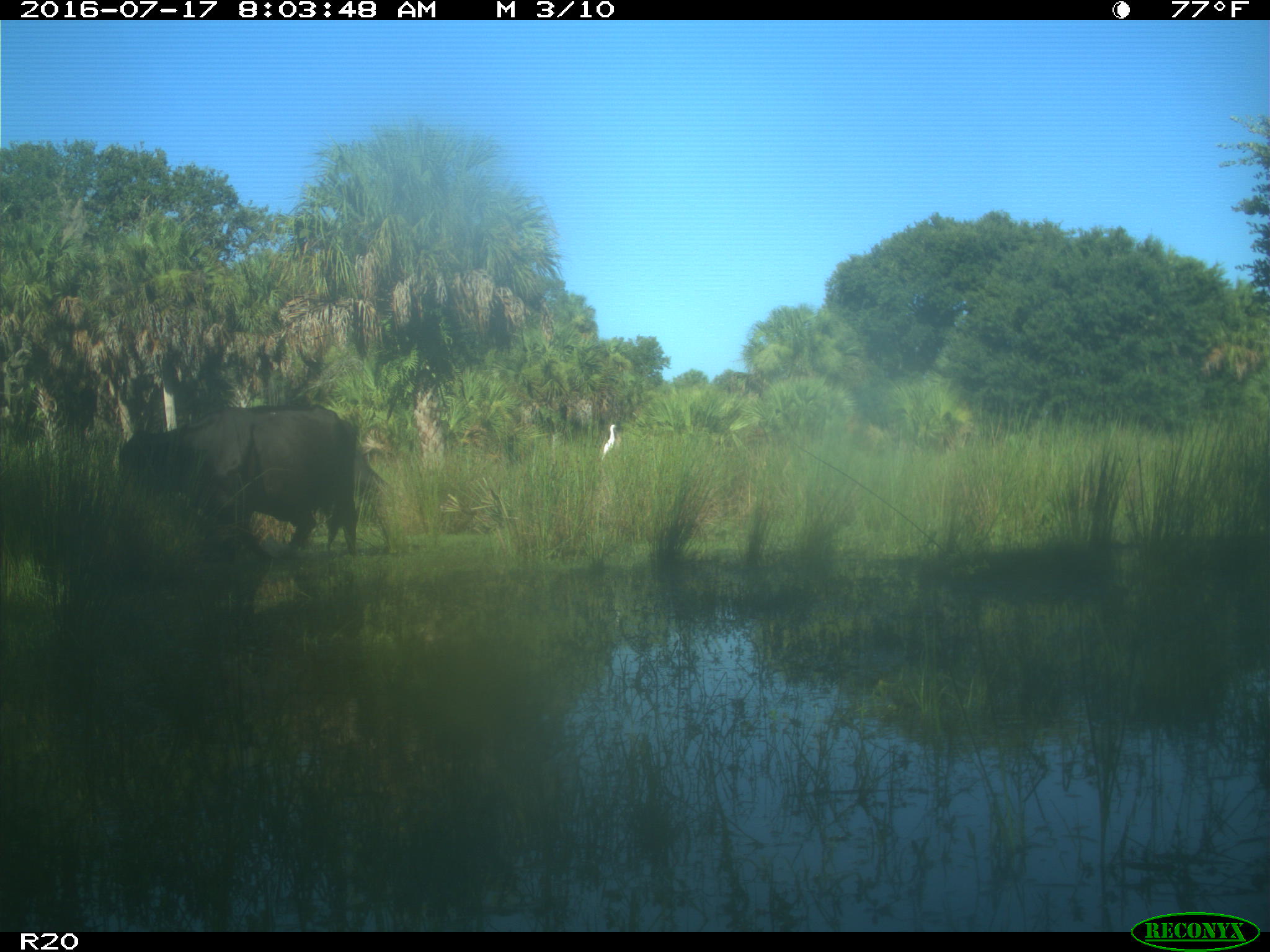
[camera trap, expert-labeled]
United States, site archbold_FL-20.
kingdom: Animalia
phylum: Chordata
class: Mammalia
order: Artiodactyla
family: Bovidae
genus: Bos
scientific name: Bos taurus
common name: domestic cow